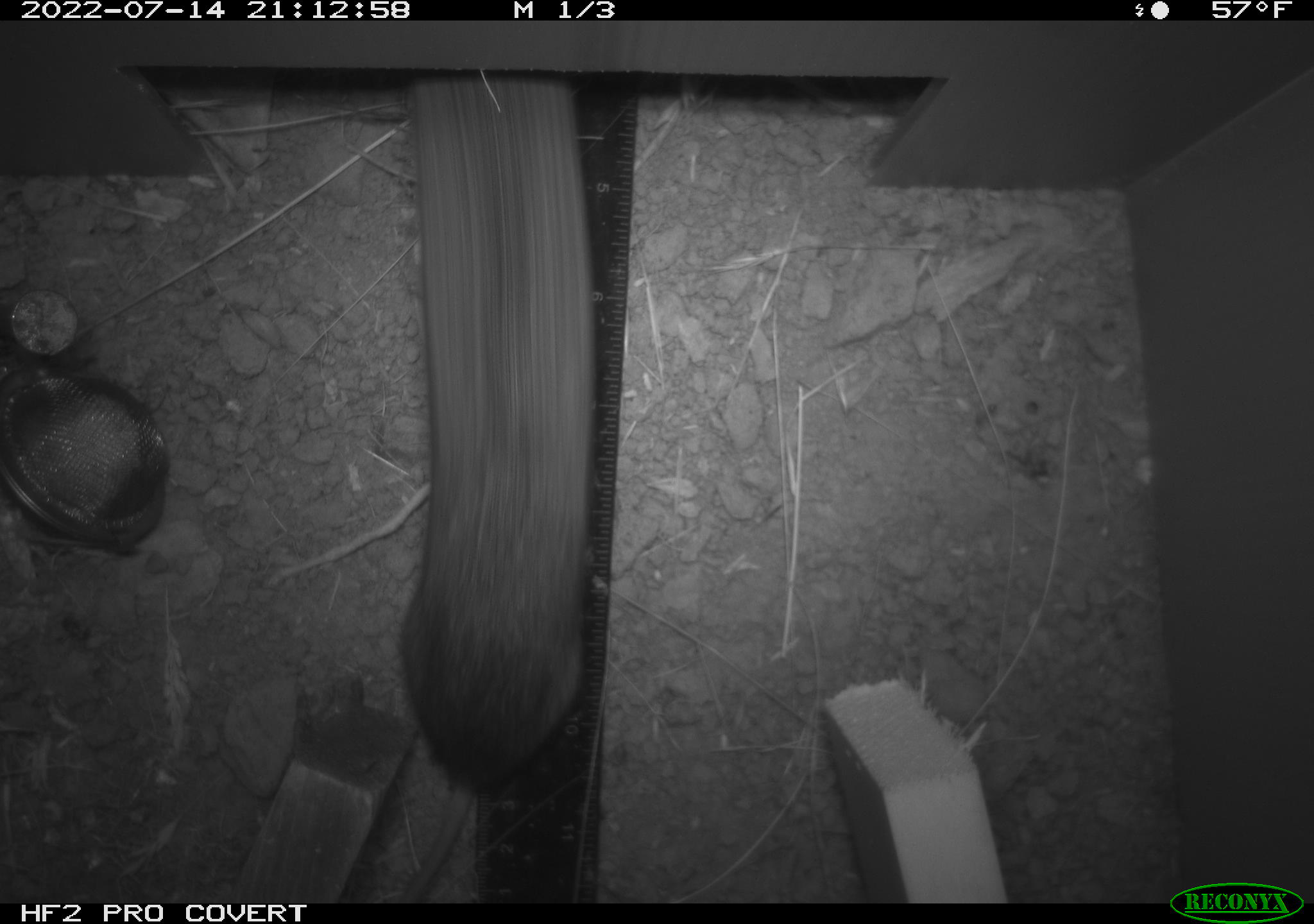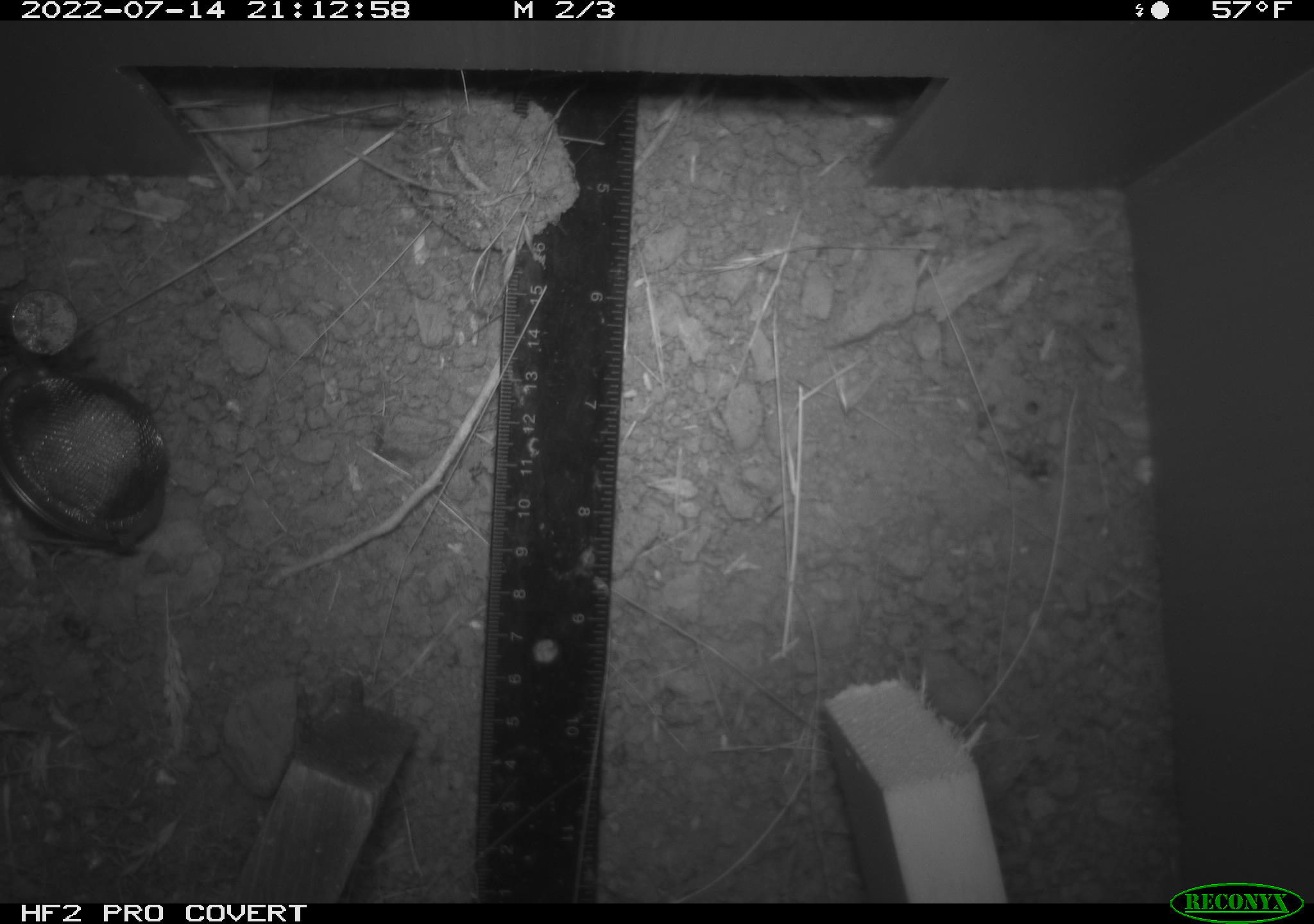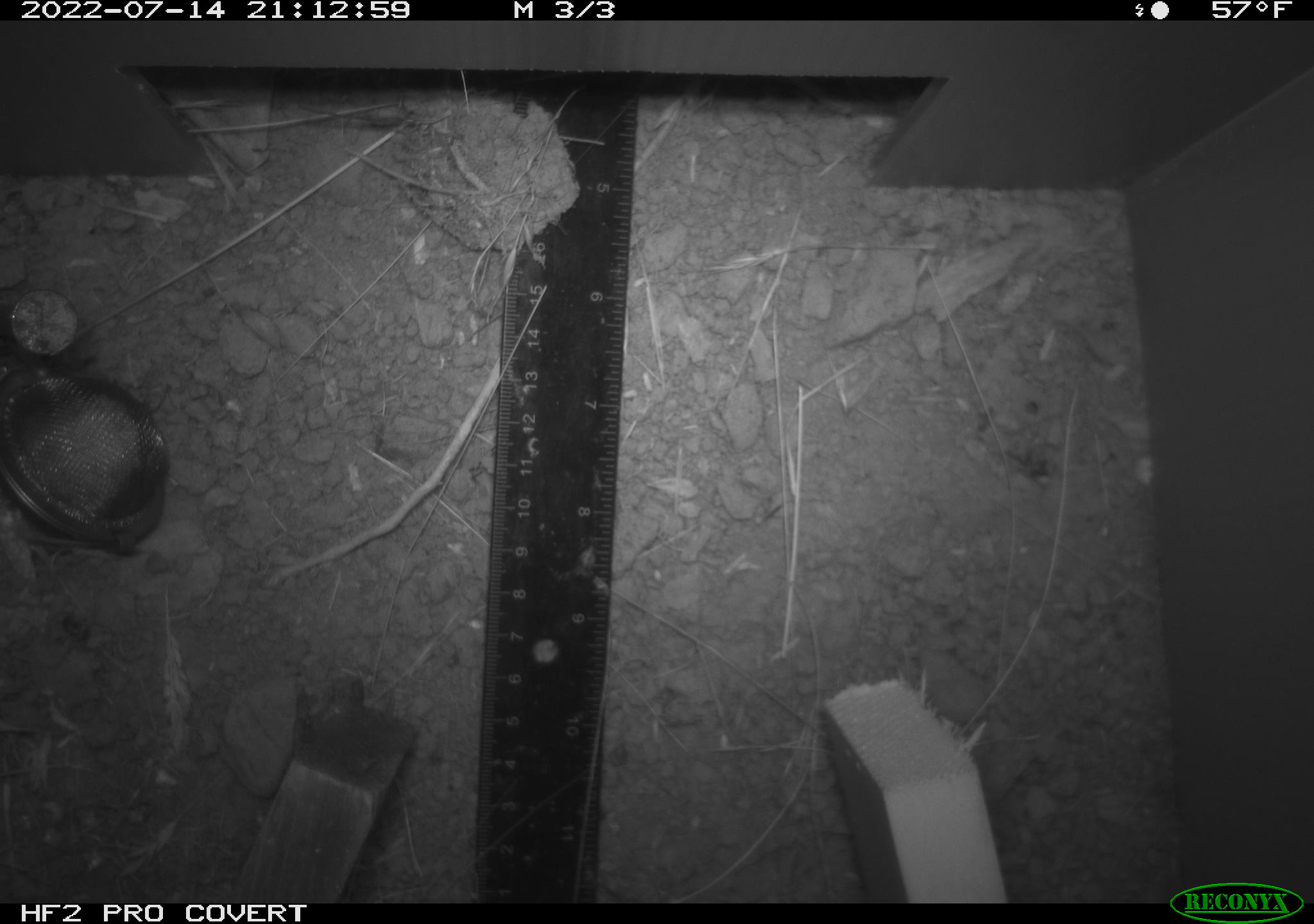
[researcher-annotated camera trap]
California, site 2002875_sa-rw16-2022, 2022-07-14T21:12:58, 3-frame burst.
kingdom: Animalia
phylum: Chordata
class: Mammalia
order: Rodentia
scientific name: Rodentia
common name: mouse species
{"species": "mouse species (Rodentia)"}